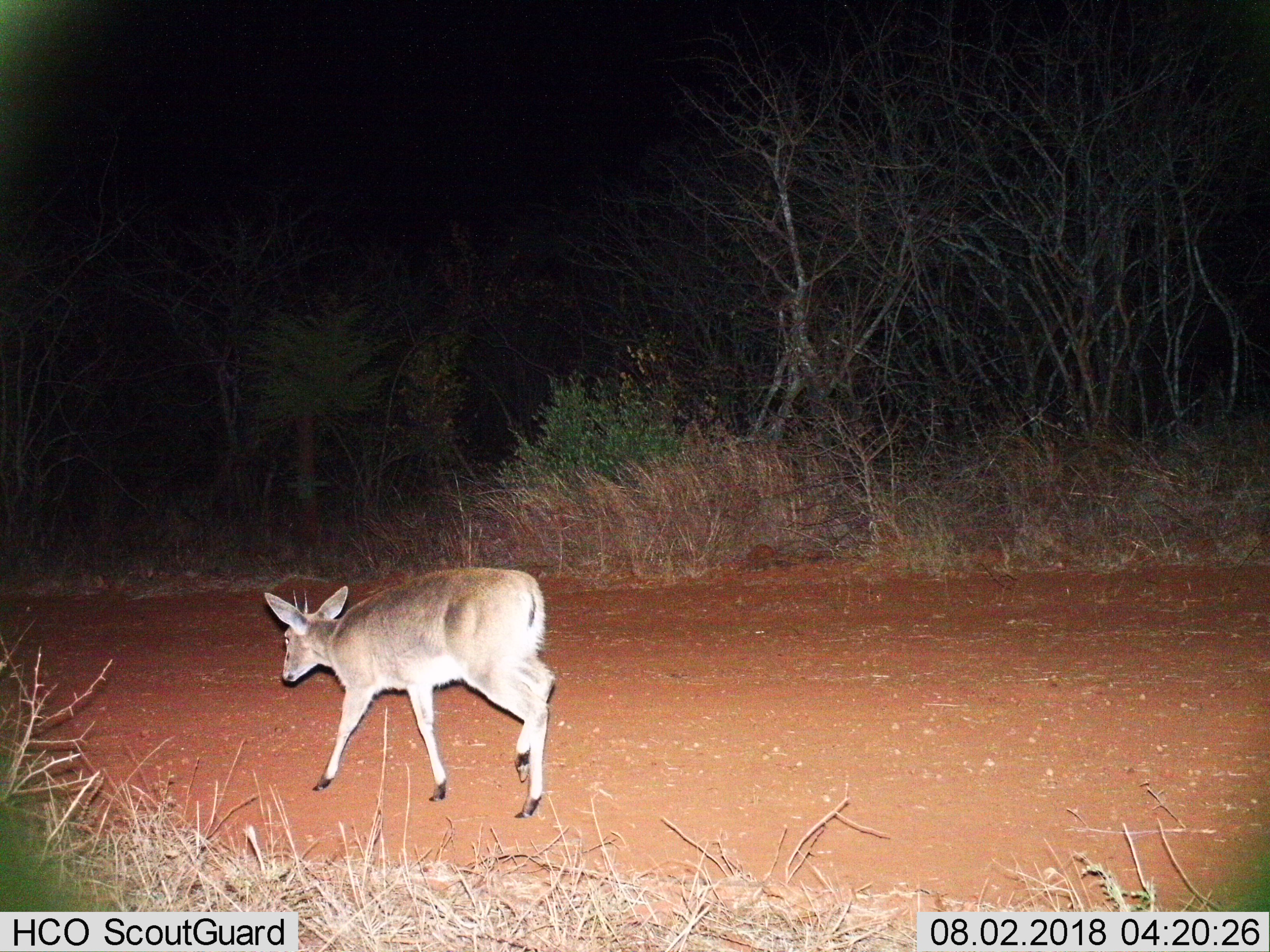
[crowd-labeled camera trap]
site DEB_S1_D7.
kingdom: Animalia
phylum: Chordata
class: Mammalia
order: Artiodactyla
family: Bovidae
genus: Sylvicapra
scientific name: Sylvicapra grimmia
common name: common duiker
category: duikercommongrey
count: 1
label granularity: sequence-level